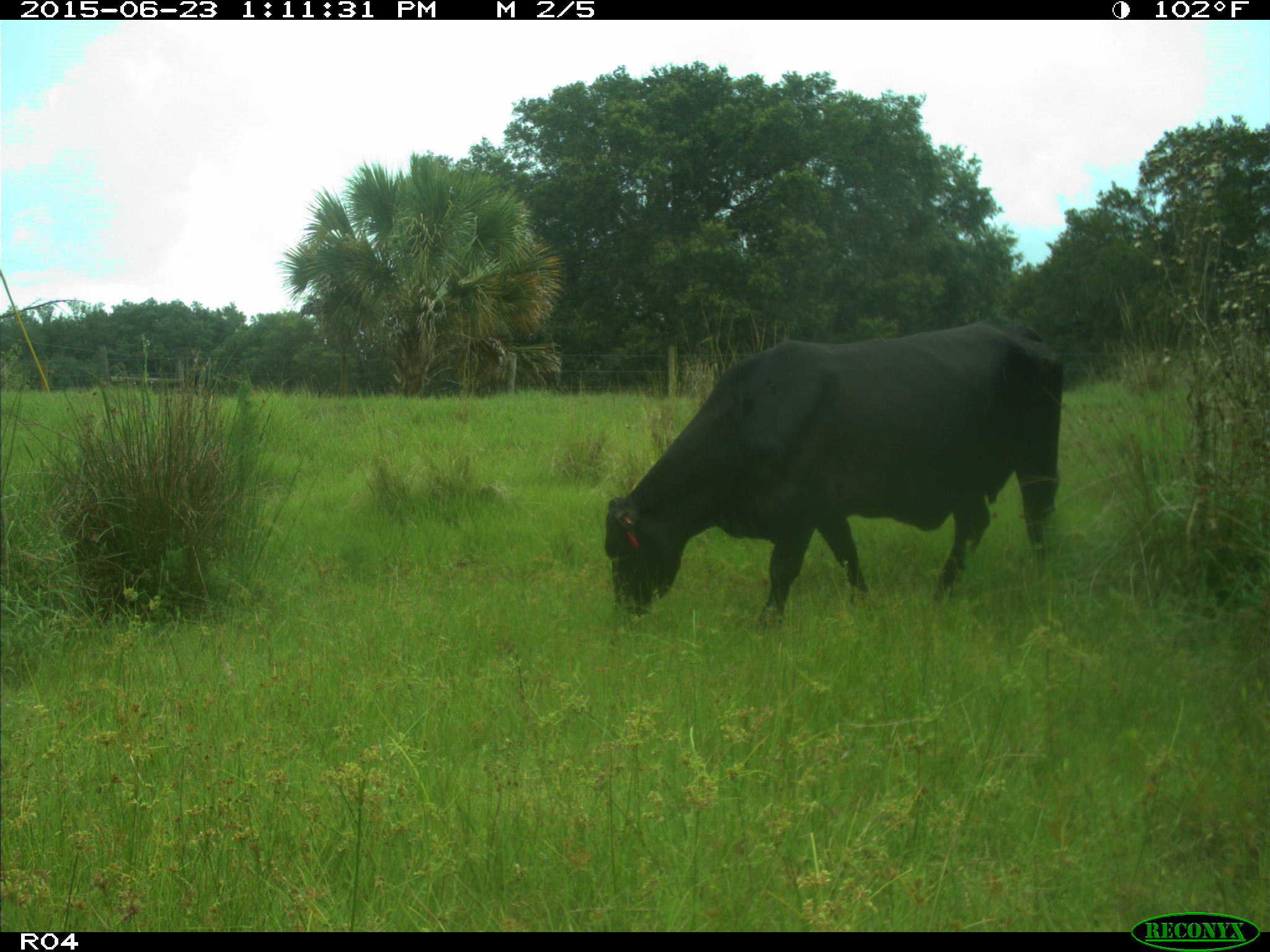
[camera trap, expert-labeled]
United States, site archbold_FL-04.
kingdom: Animalia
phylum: Chordata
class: Mammalia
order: Artiodactyla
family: Bovidae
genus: Bos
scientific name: Bos taurus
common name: domestic cow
Bos taurus (domestic cow).